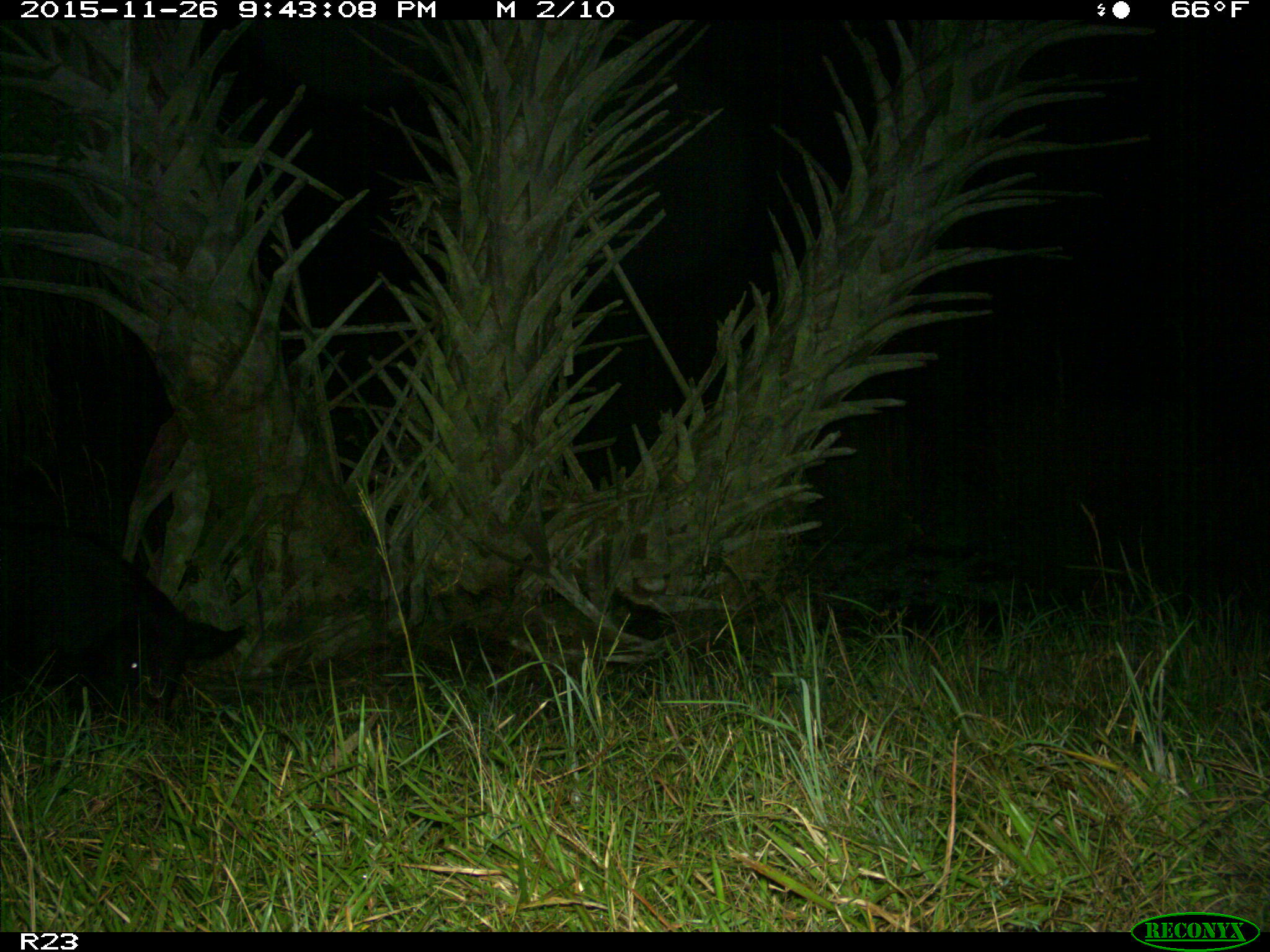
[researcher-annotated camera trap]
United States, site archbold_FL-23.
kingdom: Animalia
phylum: Chordata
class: Mammalia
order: Artiodactyla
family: Suidae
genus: Sus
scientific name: Sus scrofa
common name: wild boar